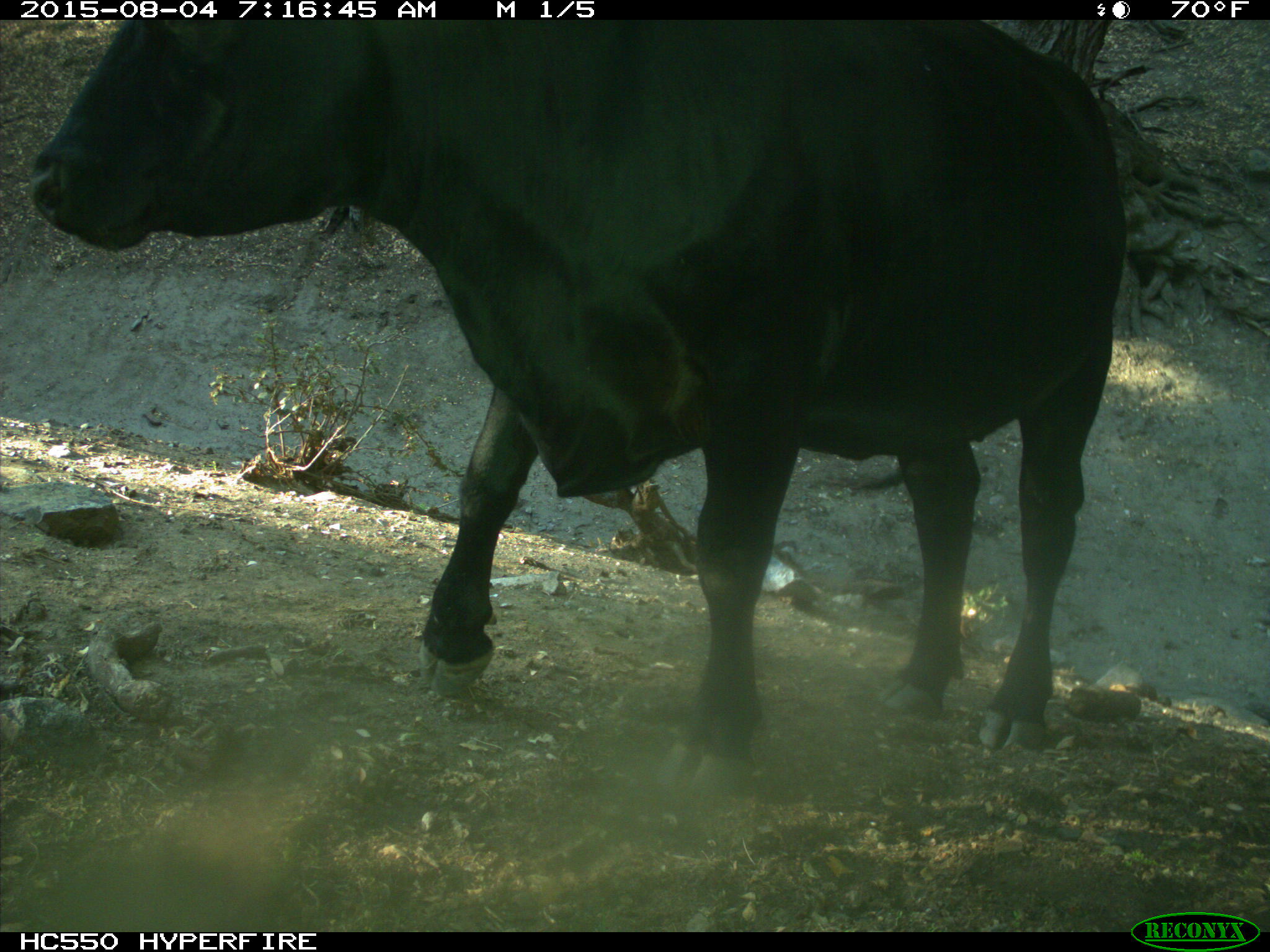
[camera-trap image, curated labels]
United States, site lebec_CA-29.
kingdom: Animalia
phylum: Chordata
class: Mammalia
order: Artiodactyla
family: Bovidae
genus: Bos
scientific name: Bos taurus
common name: domestic cow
Bos taurus (domestic cow).